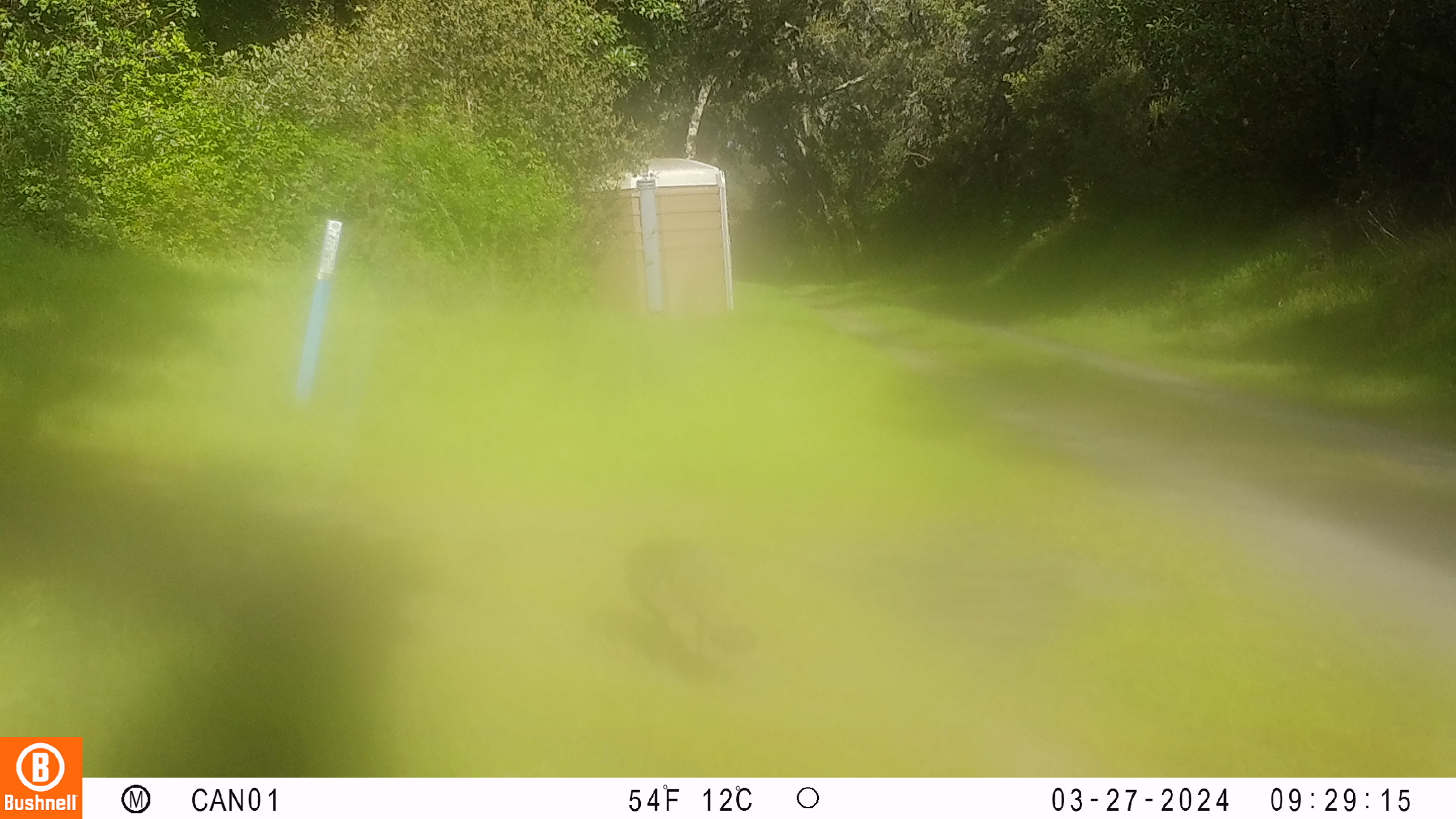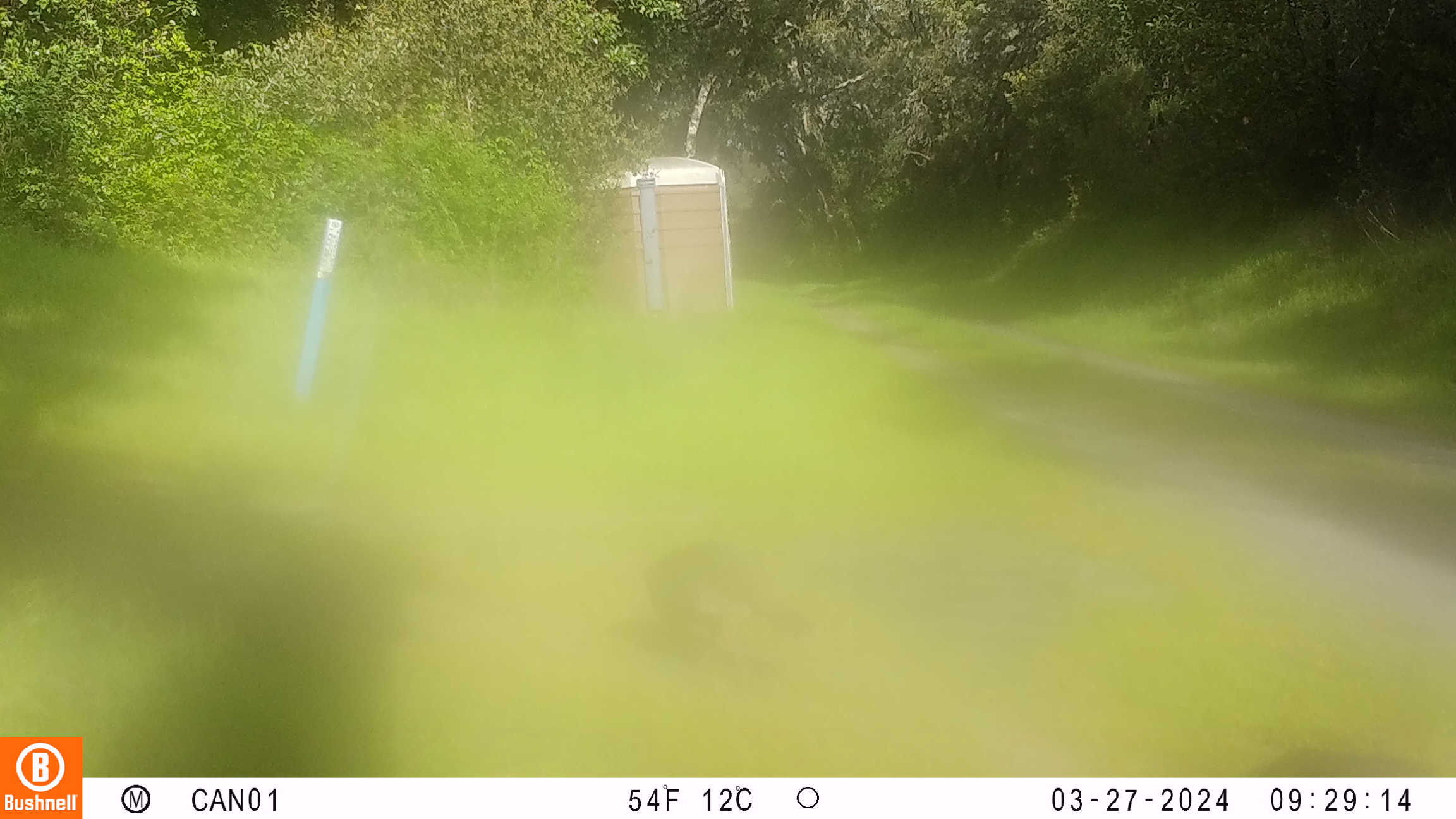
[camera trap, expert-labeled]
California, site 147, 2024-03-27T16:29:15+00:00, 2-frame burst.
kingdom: Animalia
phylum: Chordata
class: Aves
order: Galliformes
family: Phasianidae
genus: Meleagris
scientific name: Meleagris gallopavo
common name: turkey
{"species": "turkey (Meleagris gallopavo)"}